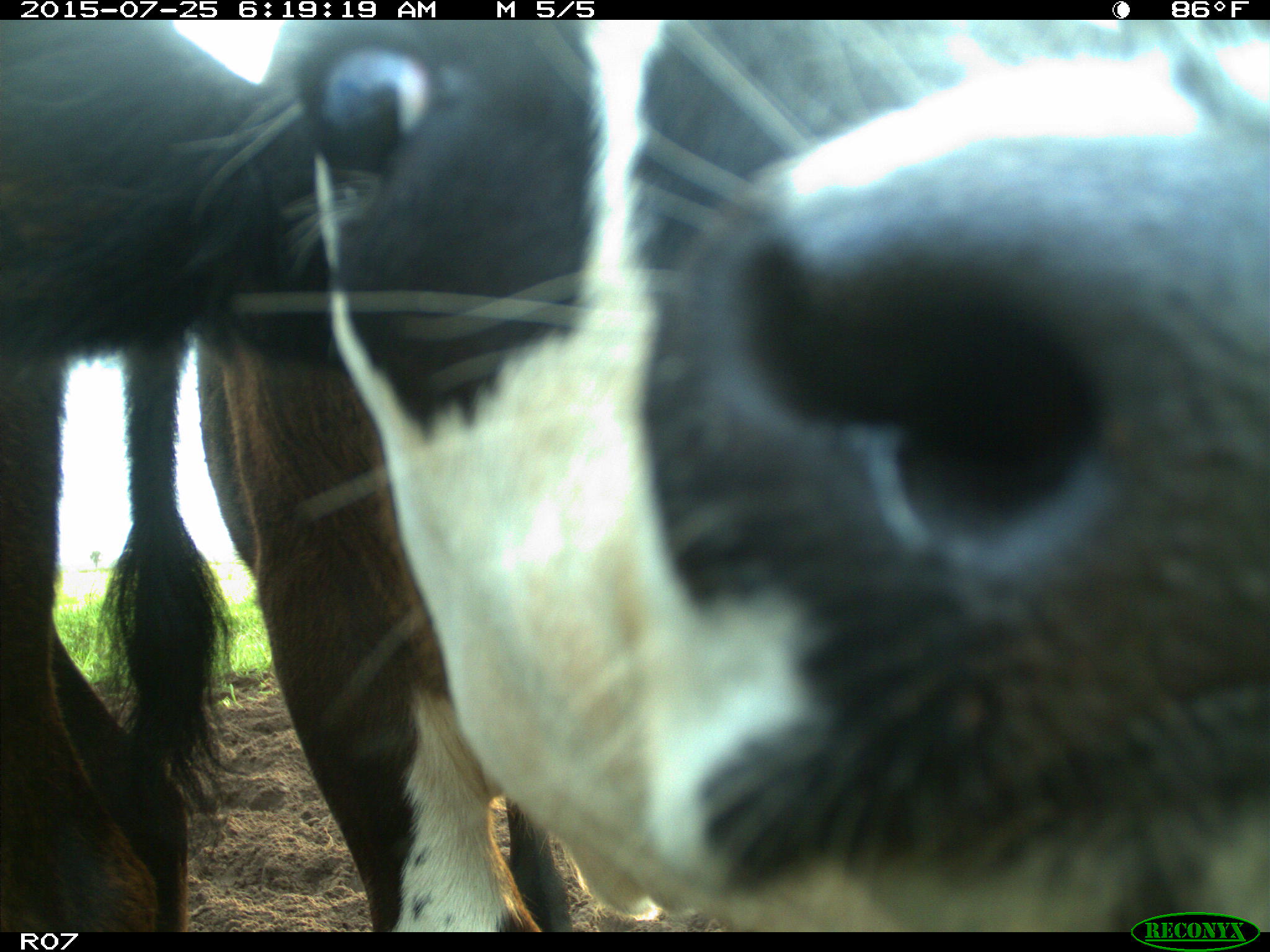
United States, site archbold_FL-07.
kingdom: Animalia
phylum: Chordata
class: Mammalia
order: Artiodactyla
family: Bovidae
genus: Bos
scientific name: Bos taurus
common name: domestic cow